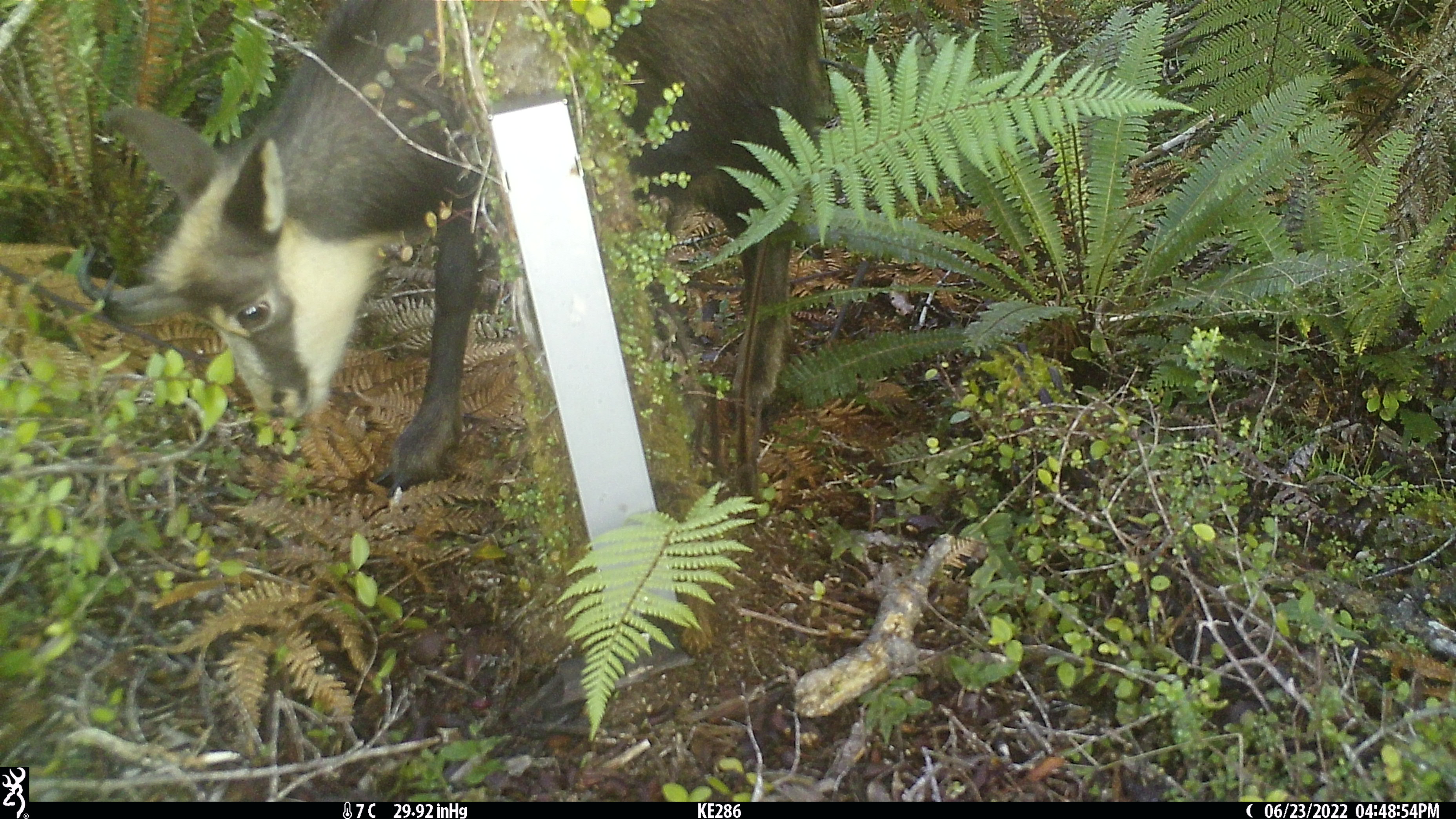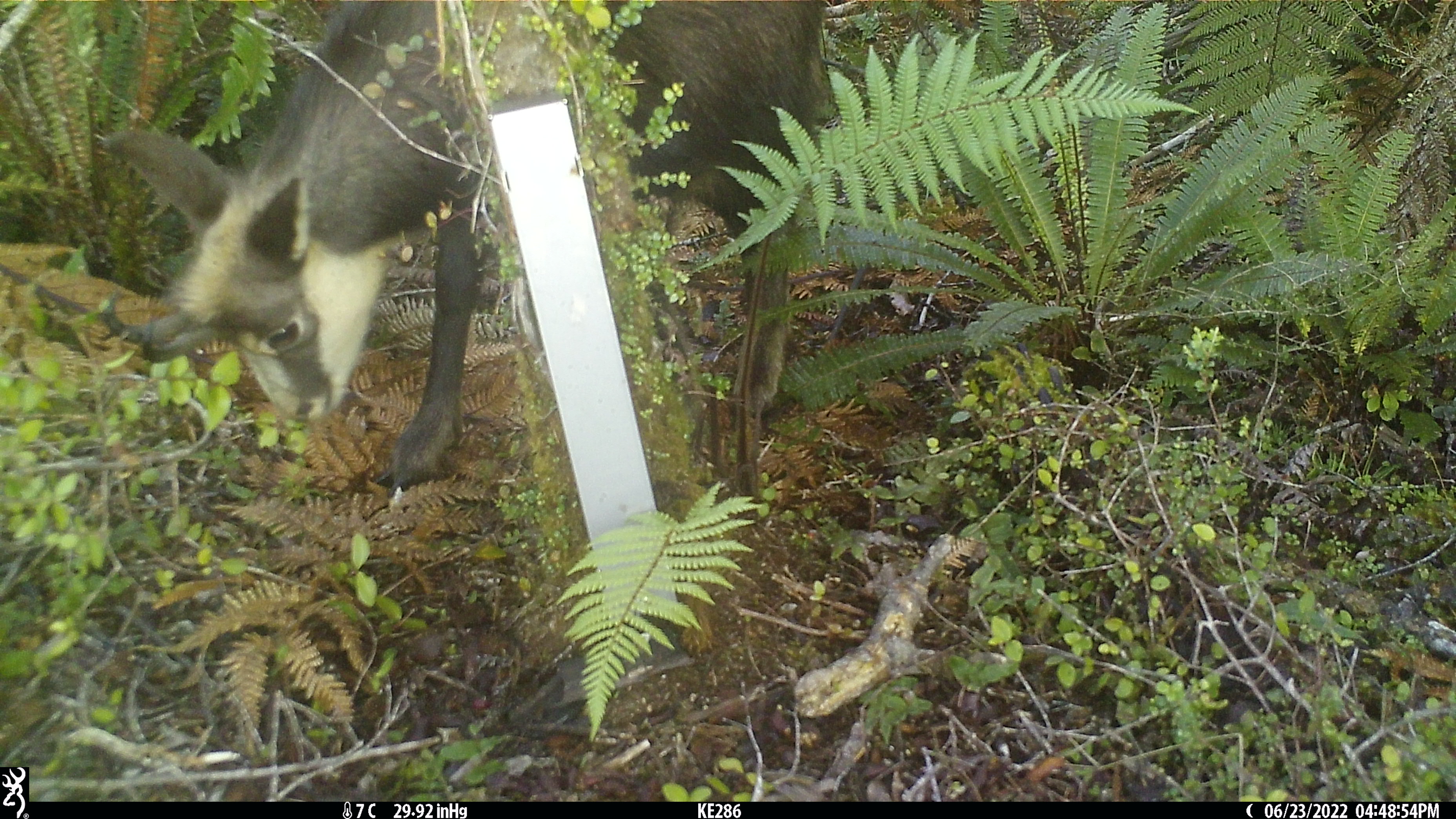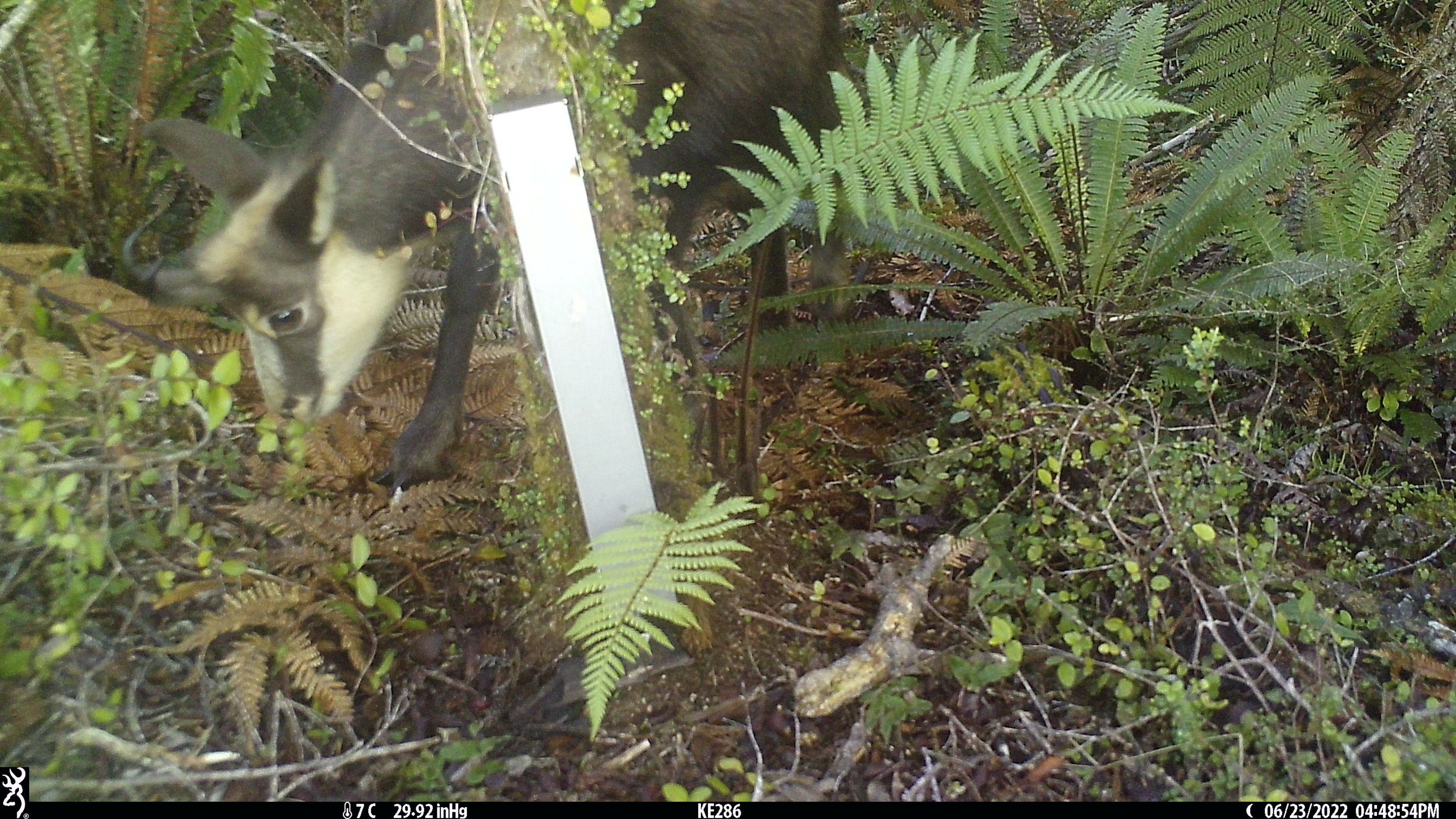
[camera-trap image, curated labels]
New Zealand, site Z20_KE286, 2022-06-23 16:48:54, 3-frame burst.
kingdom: Animalia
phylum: Chordata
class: Mammalia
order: Artiodactyla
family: Bovidae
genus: Rupicapra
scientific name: Rupicapra rupicapra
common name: alpine chamois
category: chamois